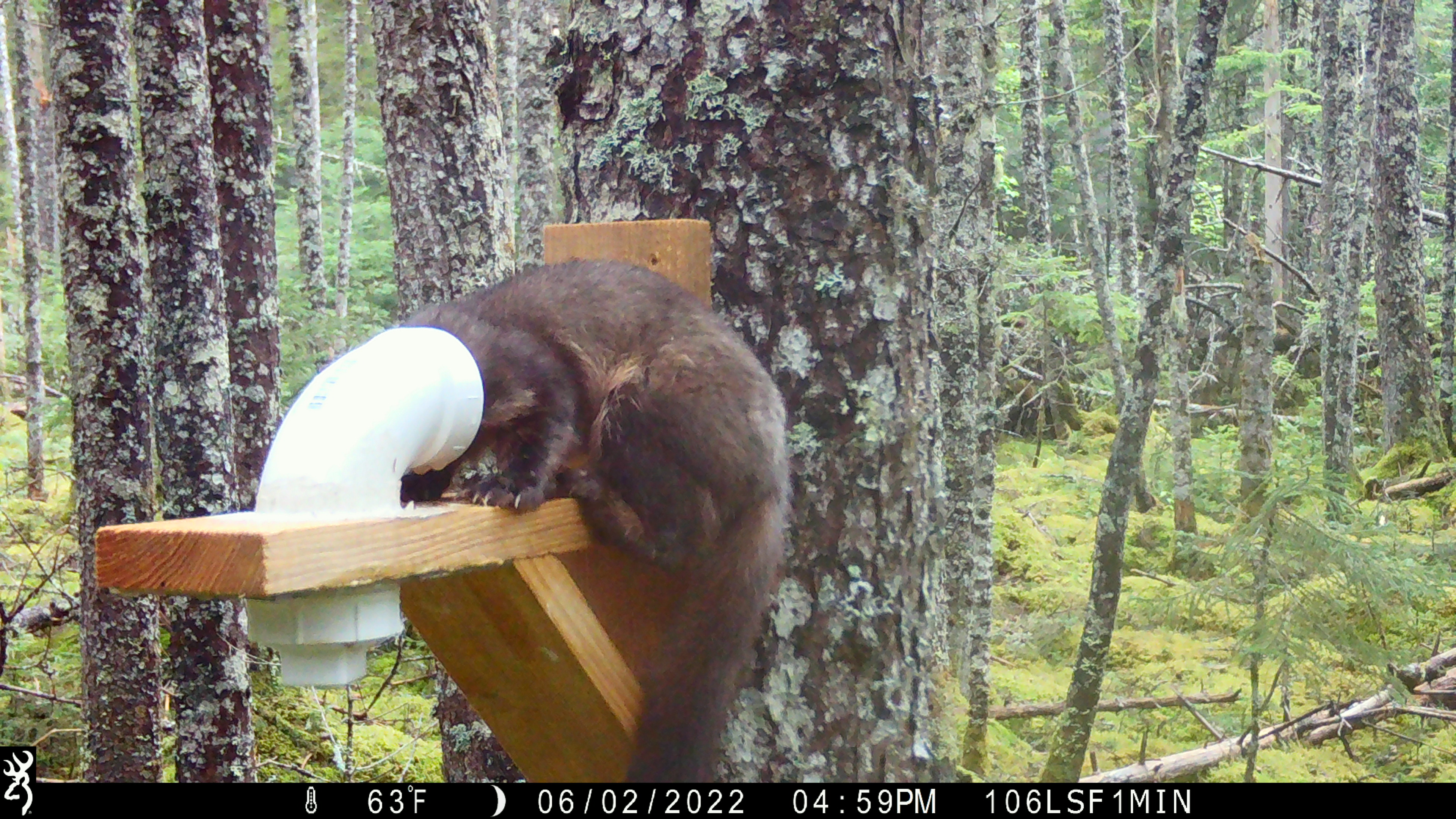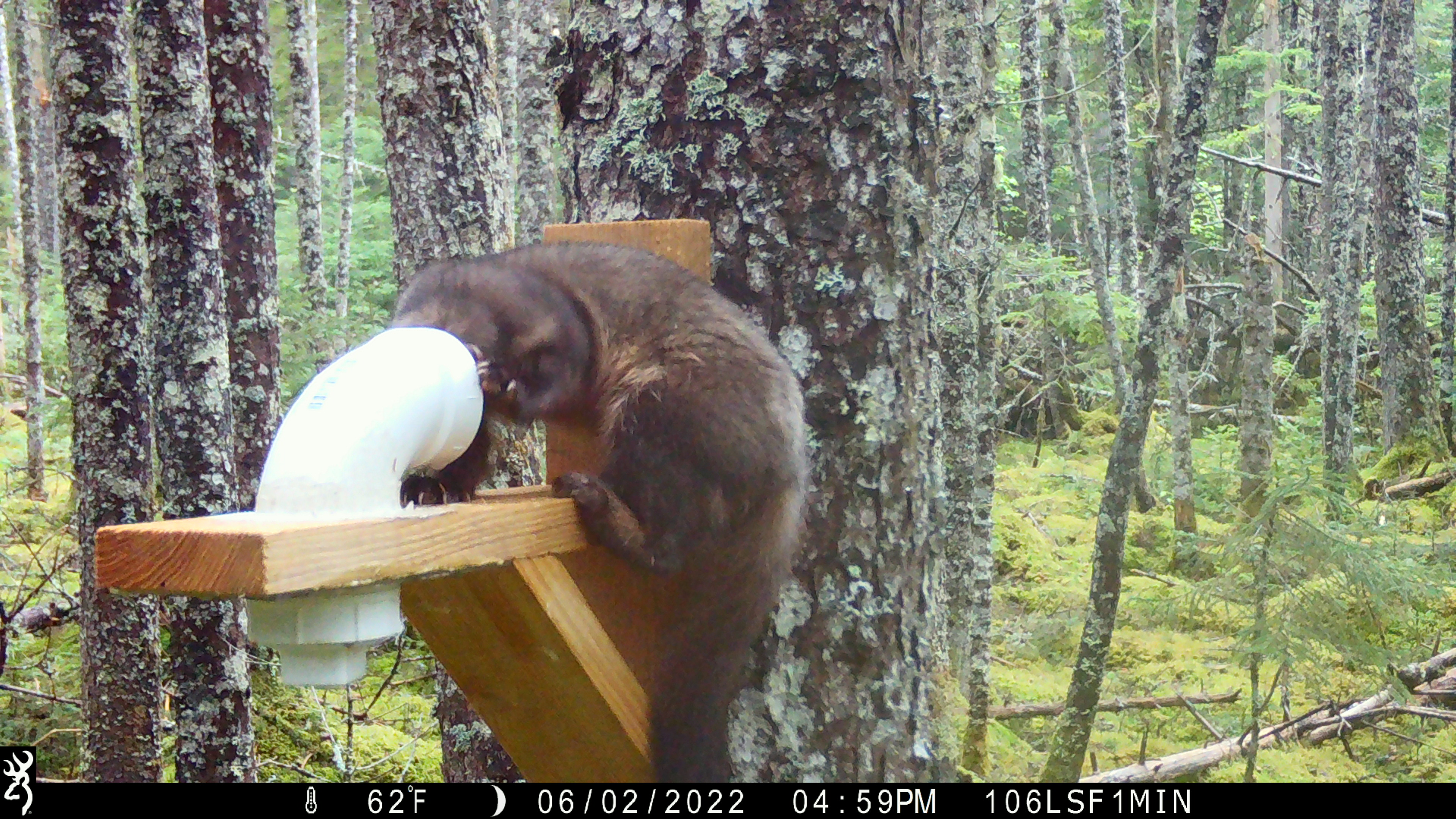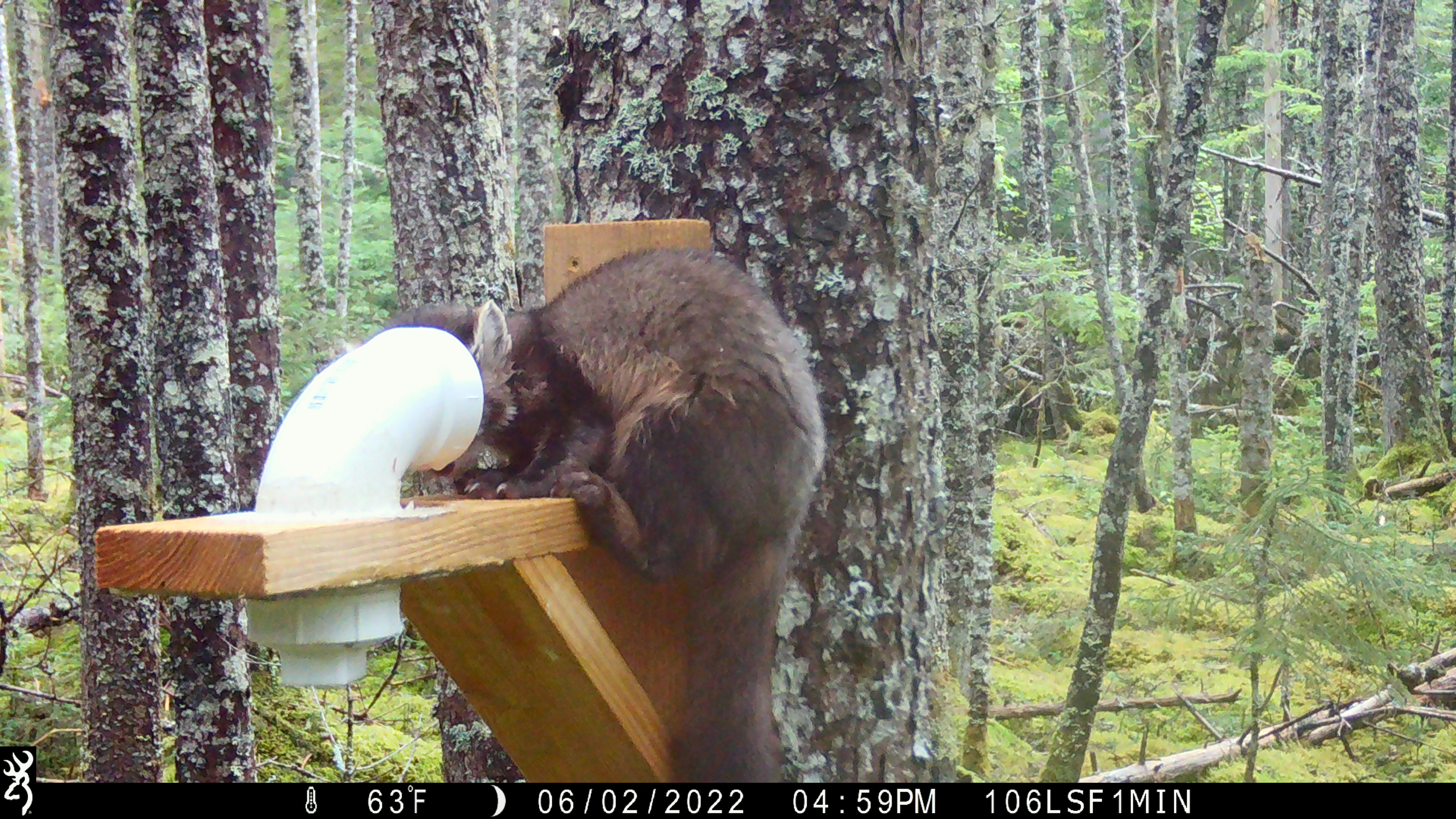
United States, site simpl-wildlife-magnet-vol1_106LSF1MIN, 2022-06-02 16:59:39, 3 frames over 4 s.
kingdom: Animalia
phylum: Chordata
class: Mammalia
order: Carnivora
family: Mustelidae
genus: Martes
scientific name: Martes americana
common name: american marten